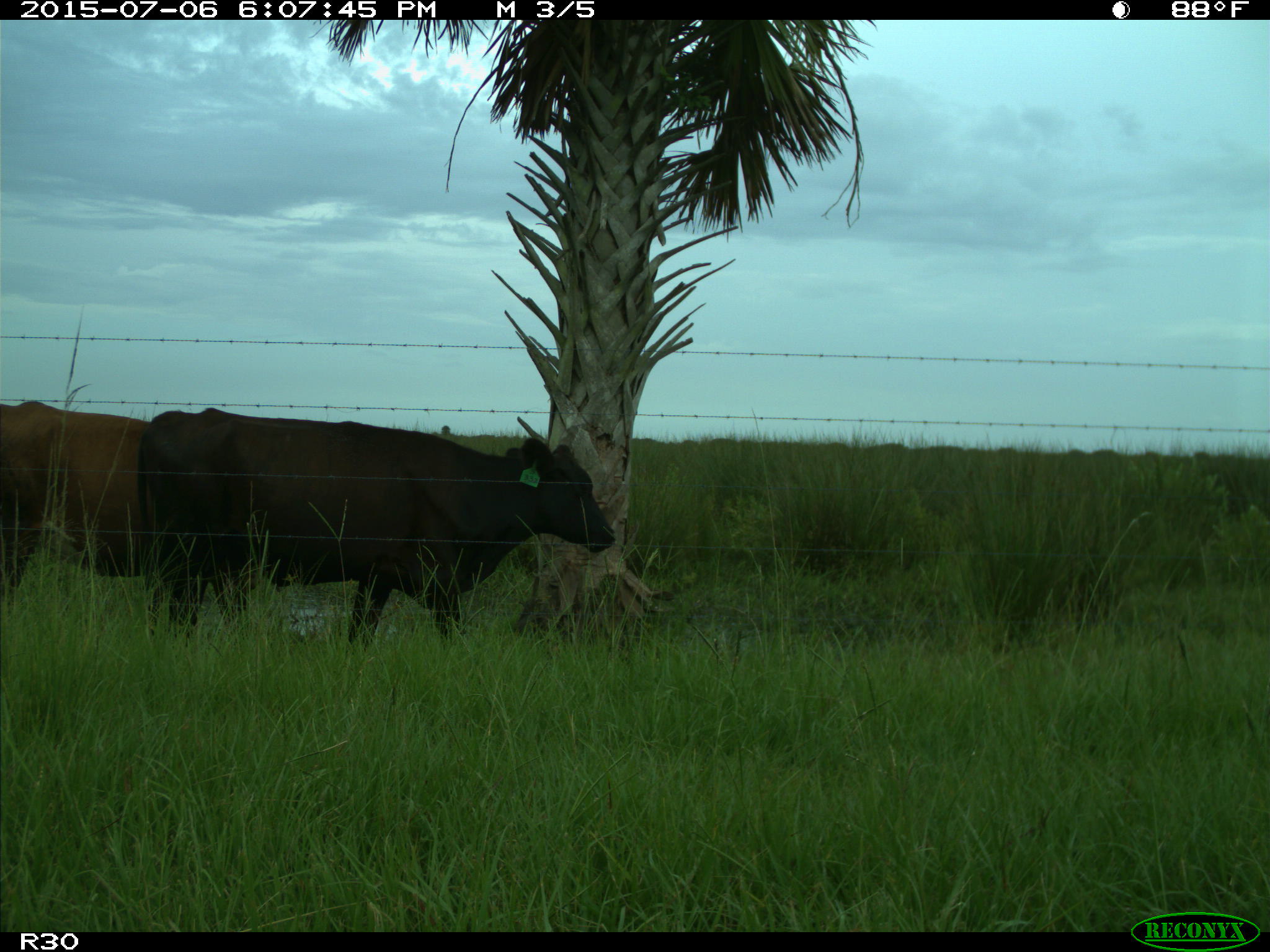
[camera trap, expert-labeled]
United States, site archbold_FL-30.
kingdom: Animalia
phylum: Chordata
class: Mammalia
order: Artiodactyla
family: Bovidae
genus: Bos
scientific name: Bos taurus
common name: domestic cow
Bos taurus (domestic cow).